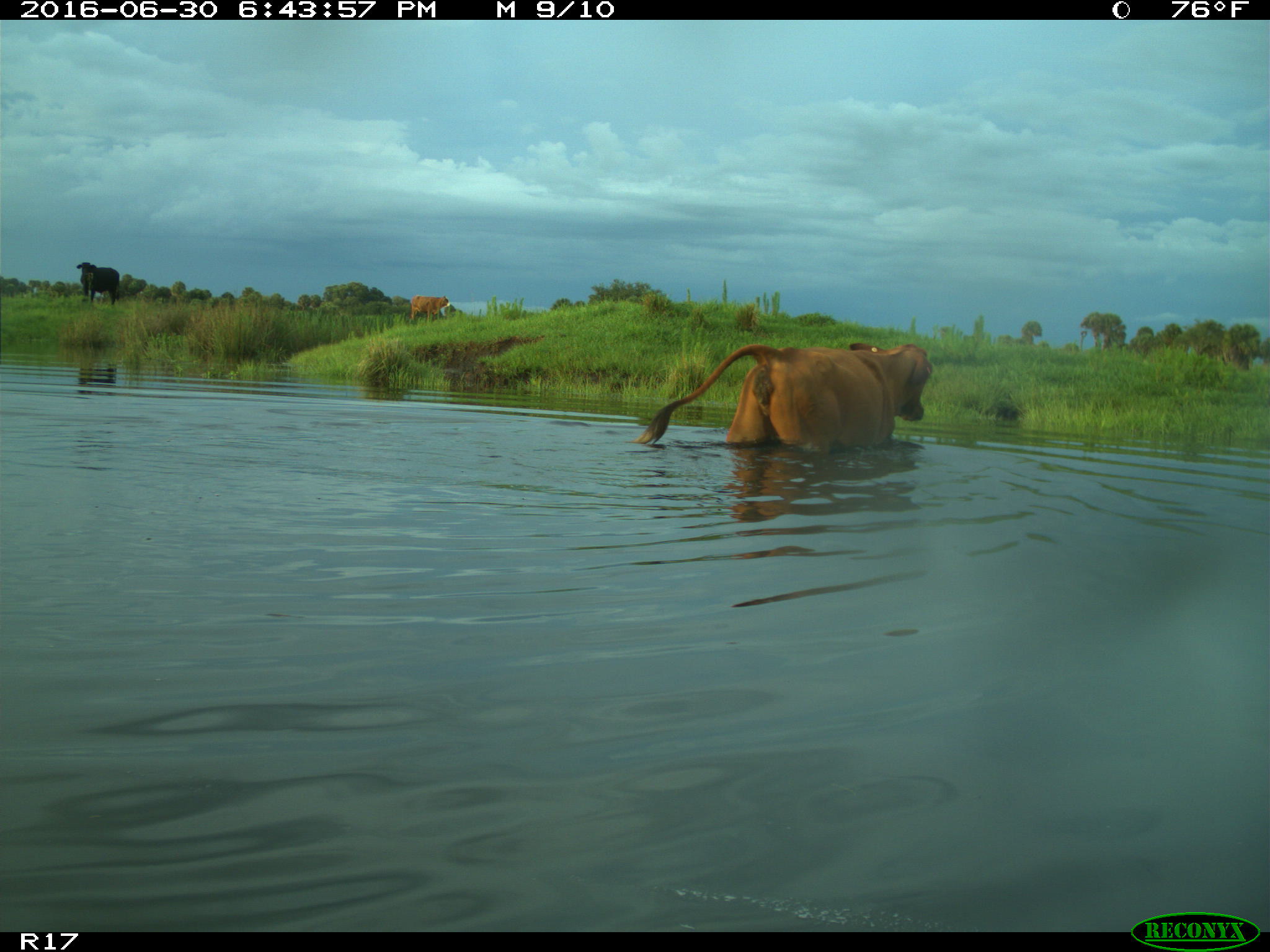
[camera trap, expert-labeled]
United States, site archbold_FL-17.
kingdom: Animalia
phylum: Chordata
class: Mammalia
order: Artiodactyla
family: Bovidae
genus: Bos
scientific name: Bos taurus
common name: domestic cow